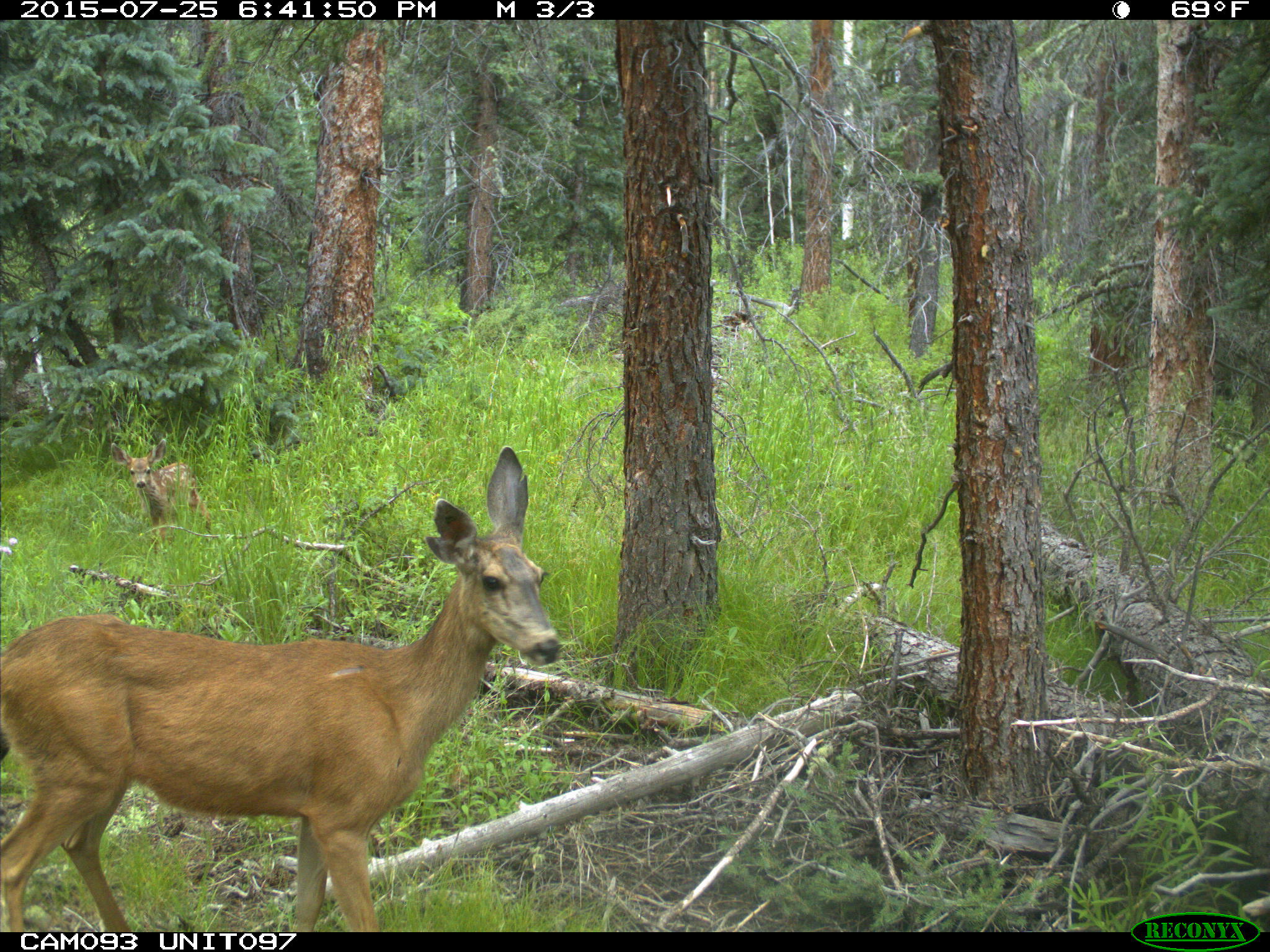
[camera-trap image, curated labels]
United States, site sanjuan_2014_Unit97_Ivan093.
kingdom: Animalia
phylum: Chordata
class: Mammalia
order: Artiodactyla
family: Cervidae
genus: Odocoileus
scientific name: Odocoileus hemionus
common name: mule deer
Odocoileus hemionus (mule deer).